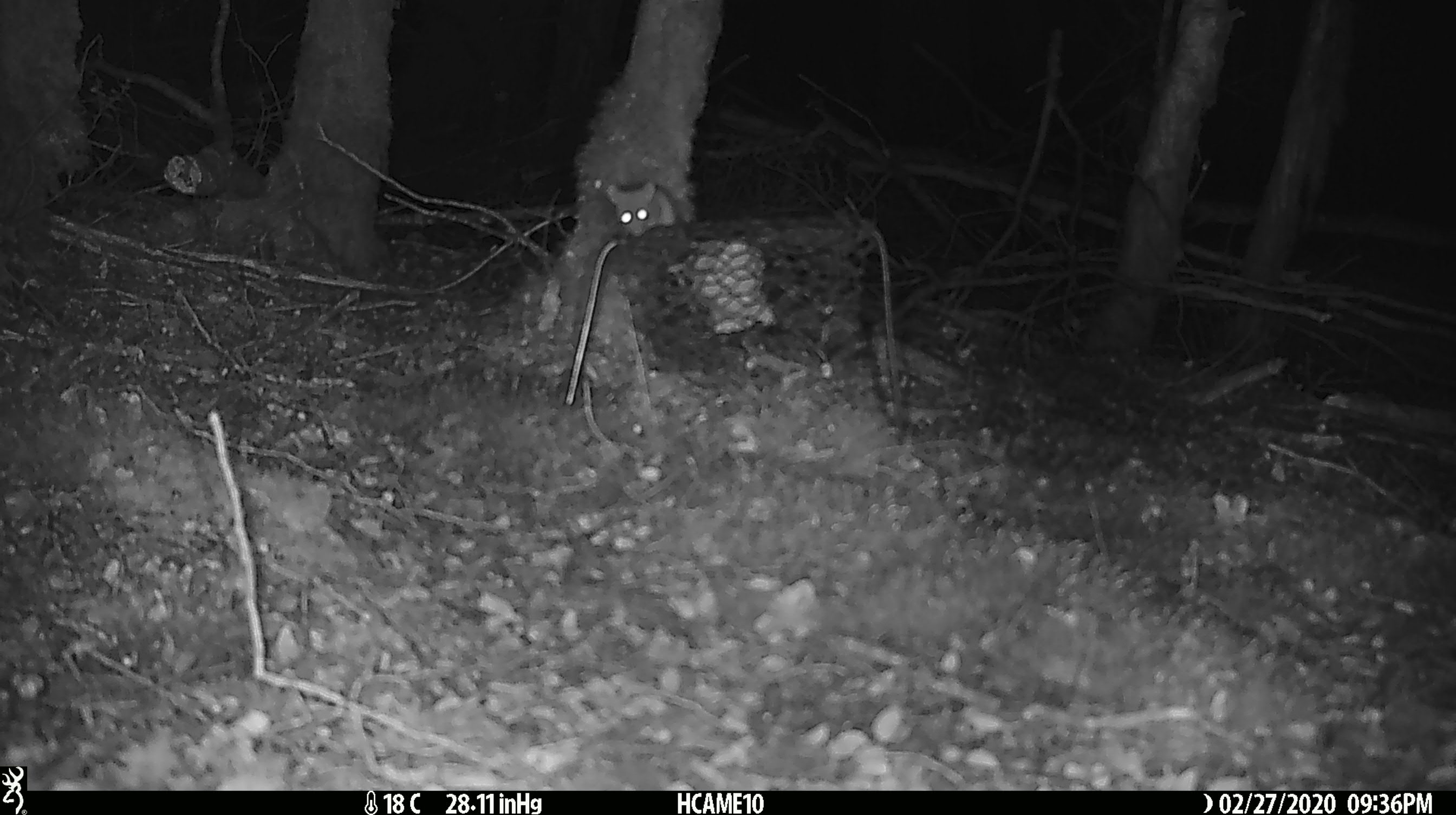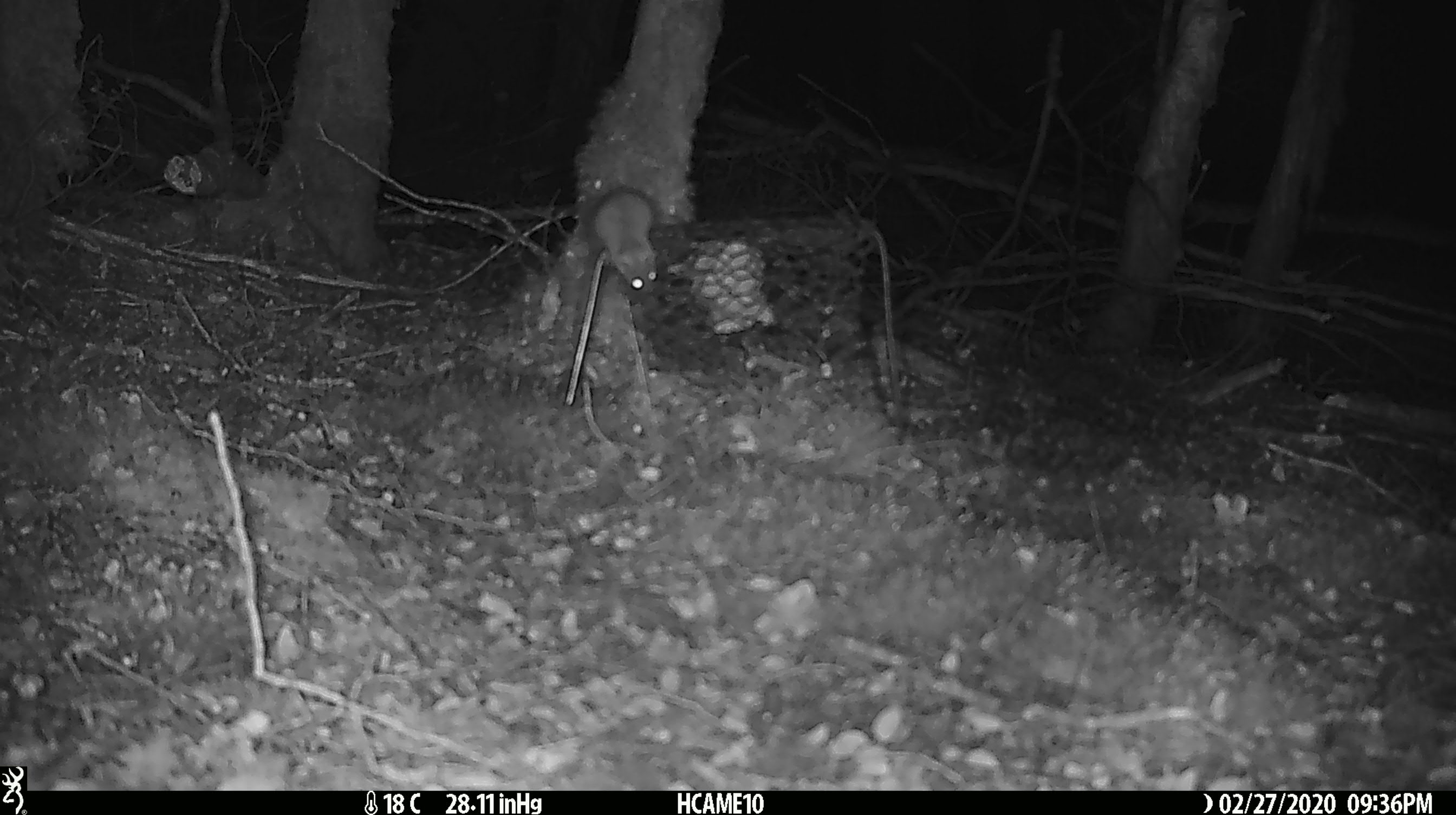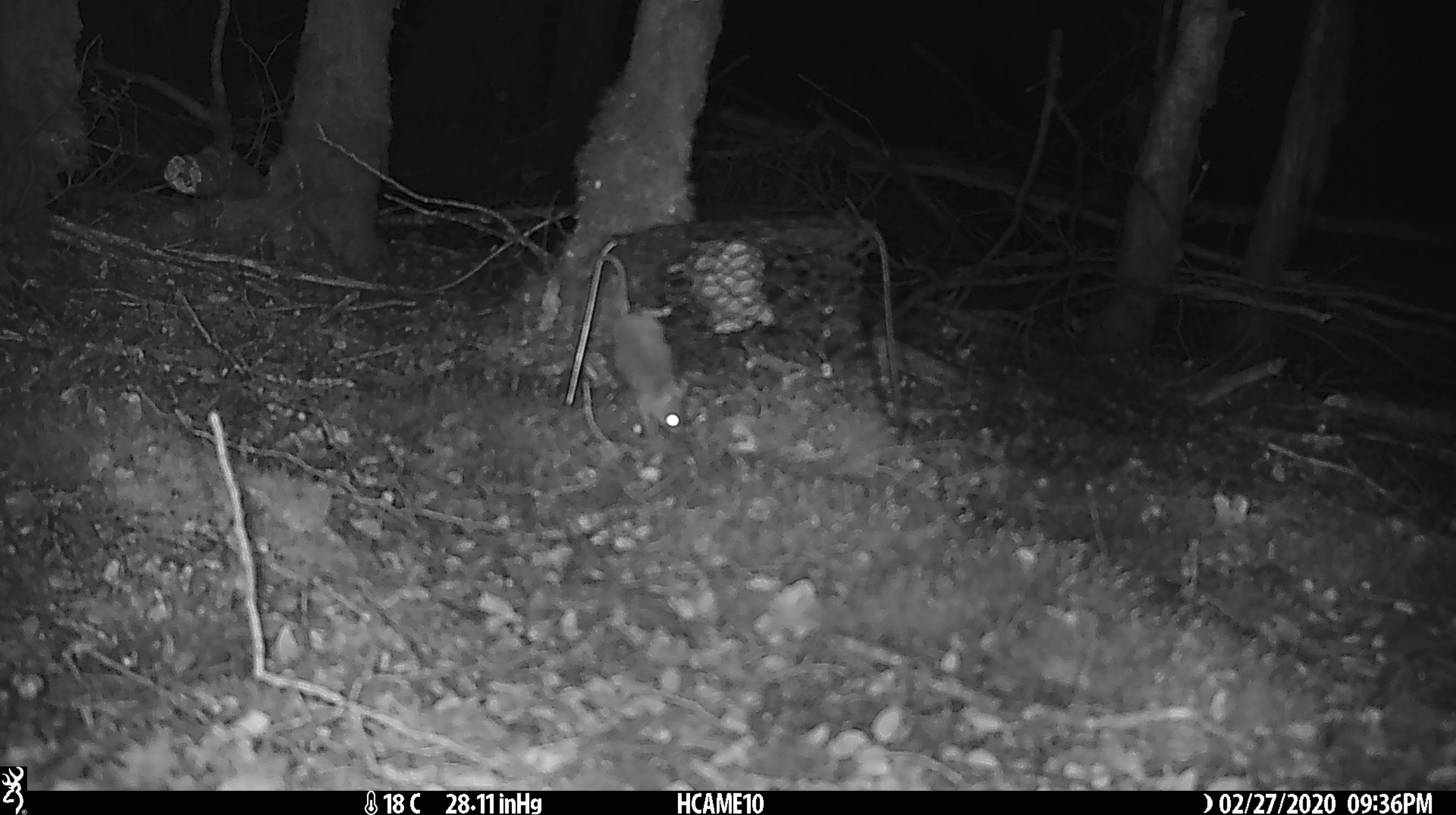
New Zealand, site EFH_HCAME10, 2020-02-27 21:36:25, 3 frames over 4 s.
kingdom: Animalia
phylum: Chordata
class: Mammalia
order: Rodentia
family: Muridae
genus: Mus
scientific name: Mus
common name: mouse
Mouse (Mus).